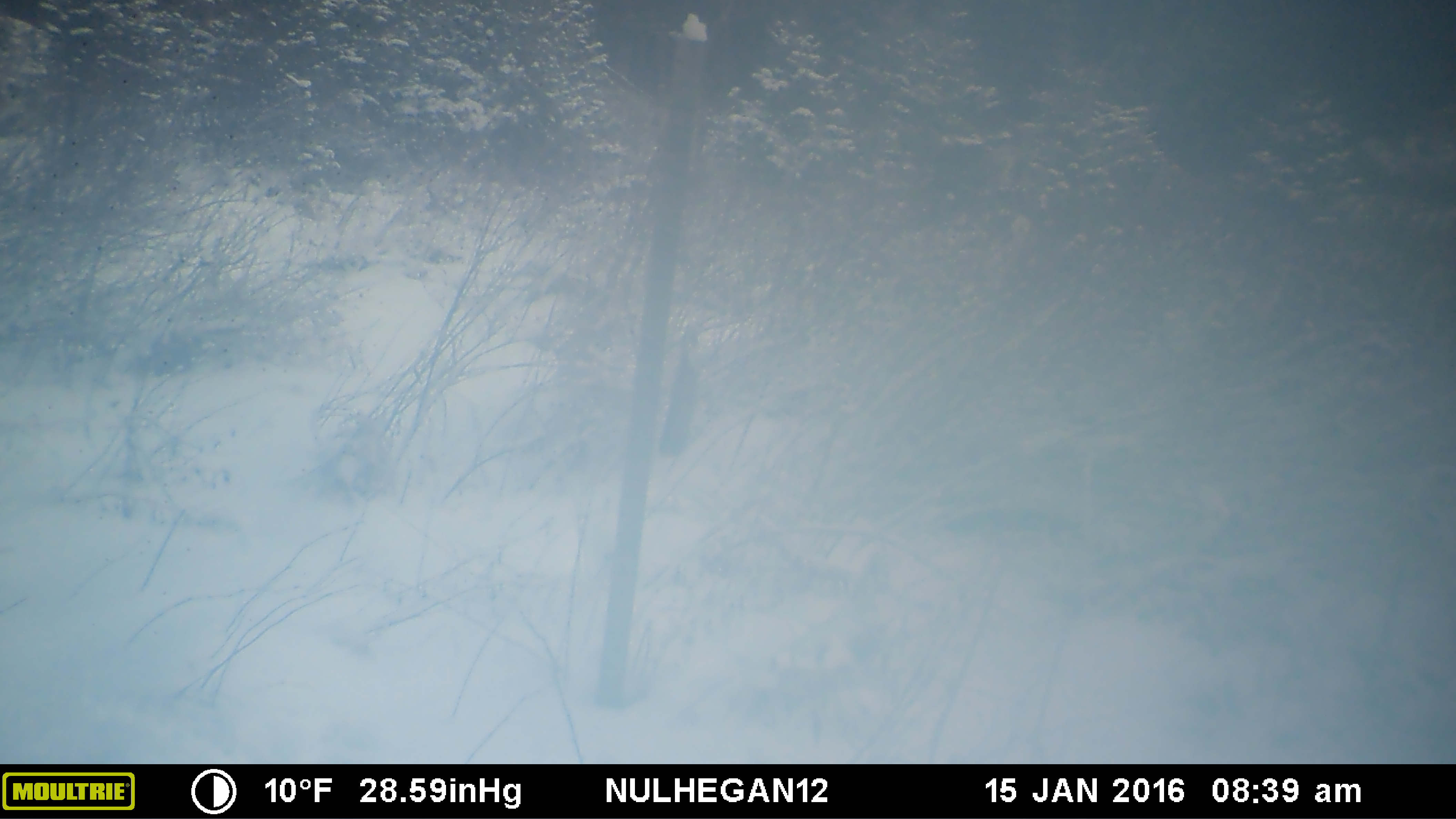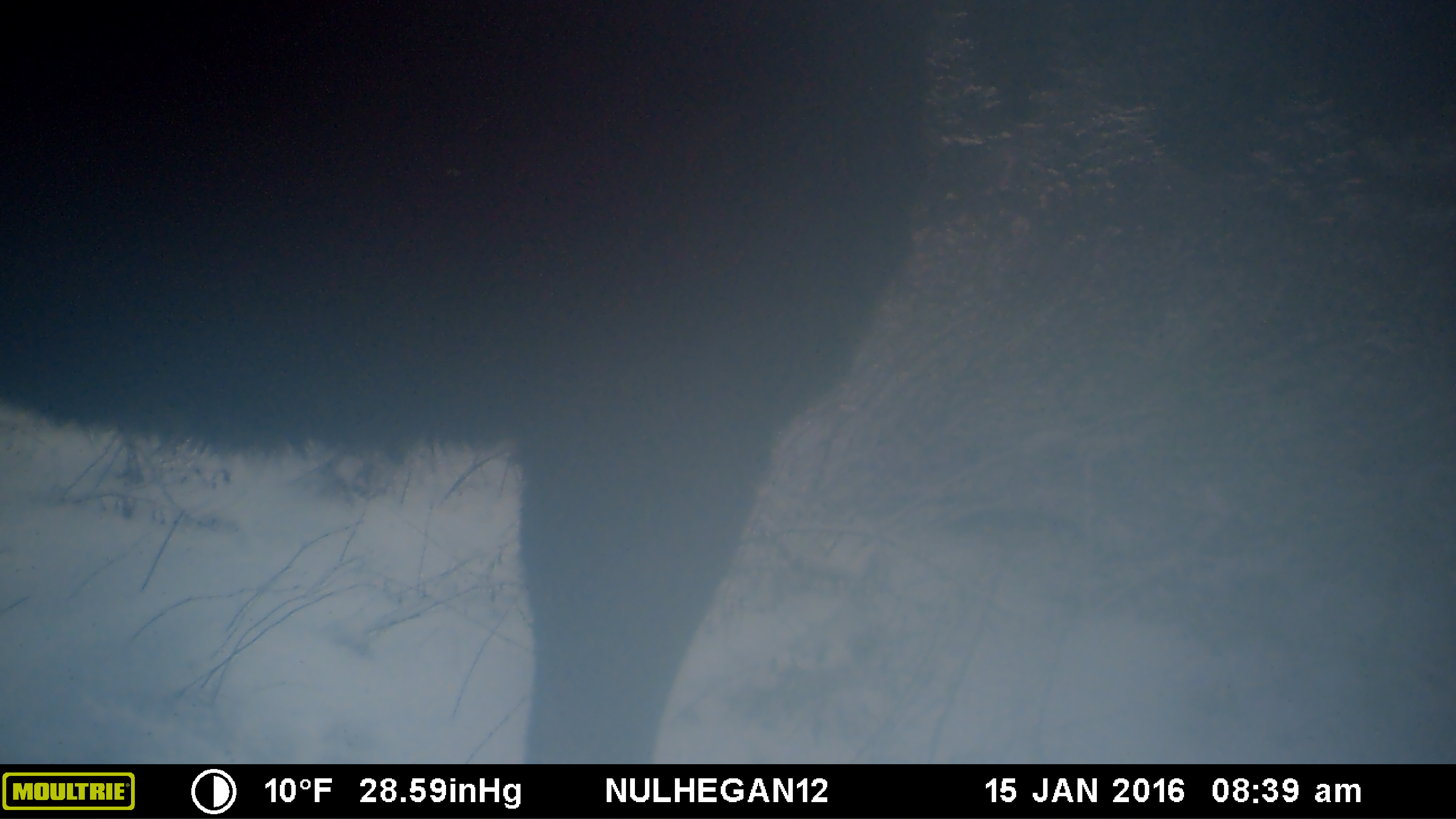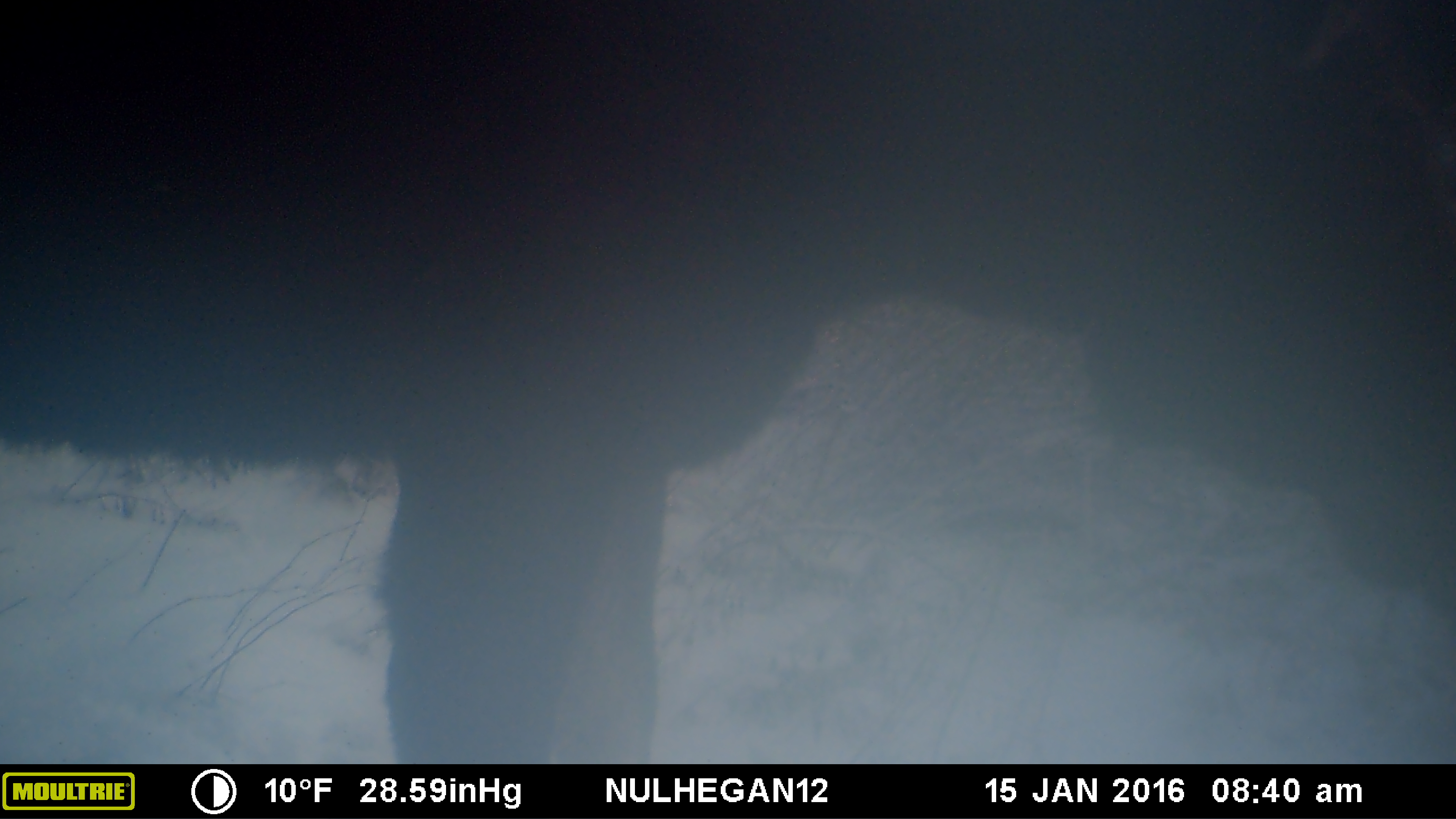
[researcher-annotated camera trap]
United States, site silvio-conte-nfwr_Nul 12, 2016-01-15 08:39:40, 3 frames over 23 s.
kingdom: Animalia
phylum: Chordata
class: Mammalia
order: Artiodactyla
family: Cervidae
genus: Alces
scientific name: Alces alces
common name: moose